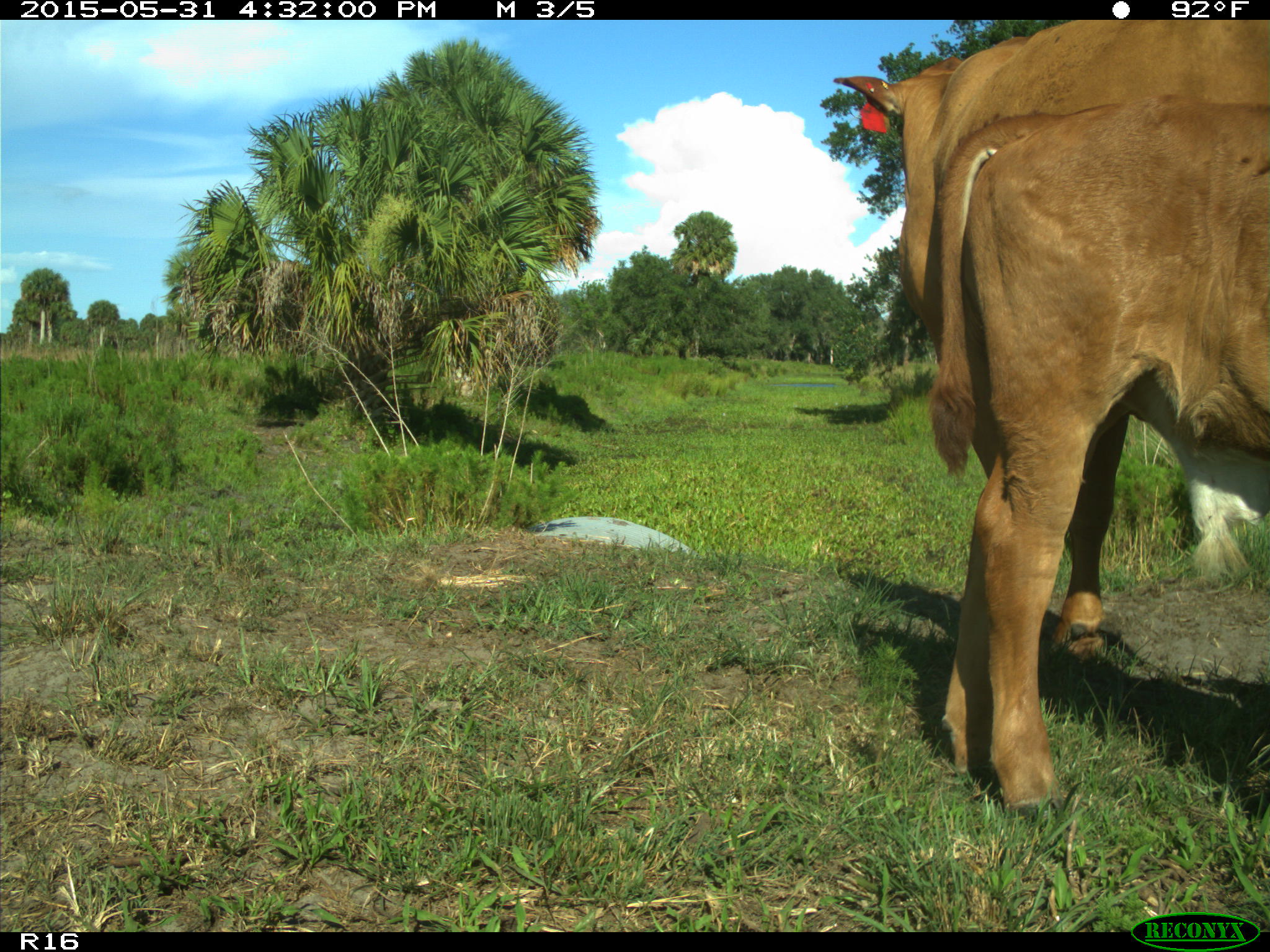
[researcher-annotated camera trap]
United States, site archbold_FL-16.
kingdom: Animalia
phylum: Chordata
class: Mammalia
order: Artiodactyla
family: Bovidae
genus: Bos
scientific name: Bos taurus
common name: domestic cow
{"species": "Bos taurus (domestic cow)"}